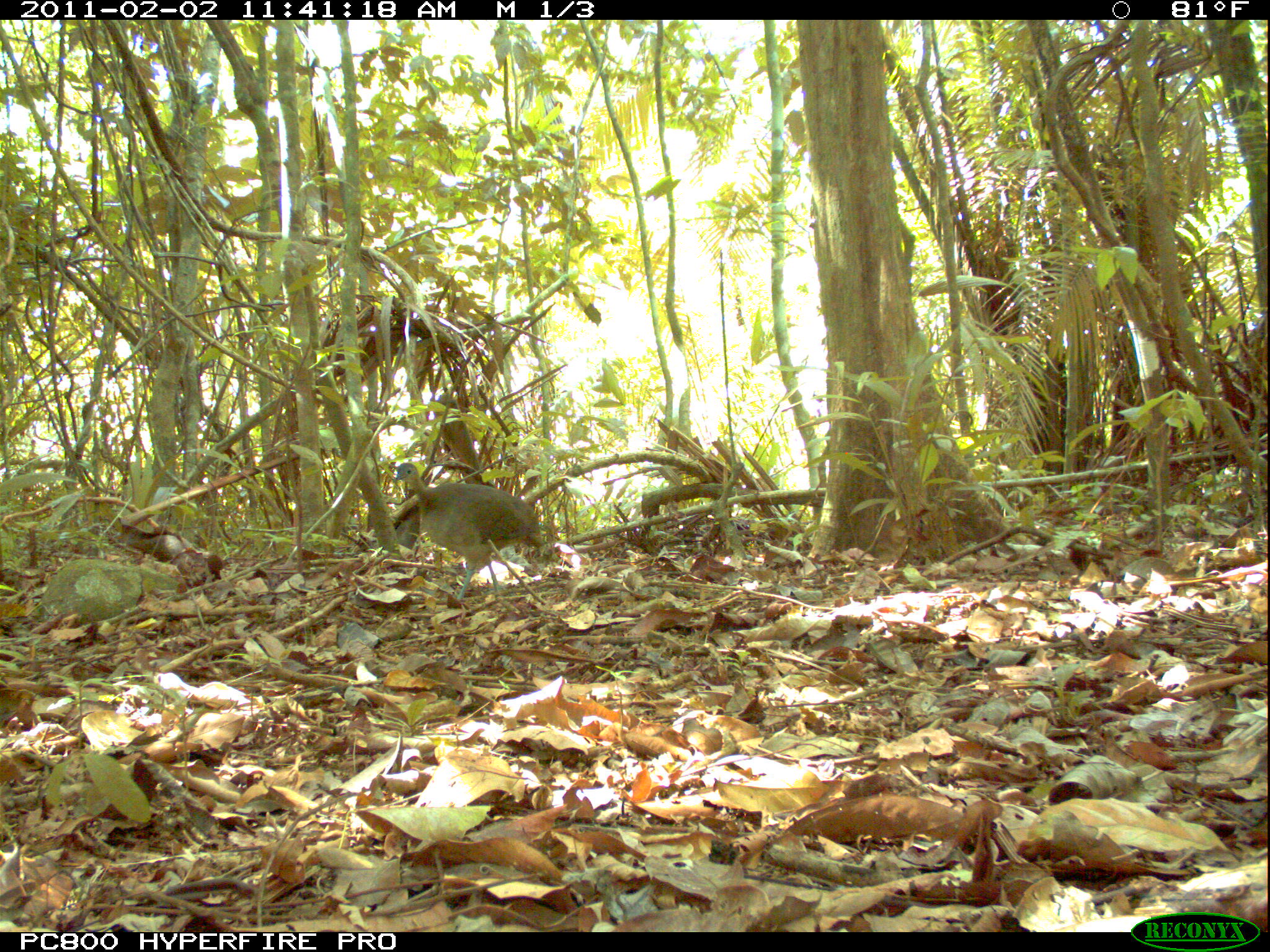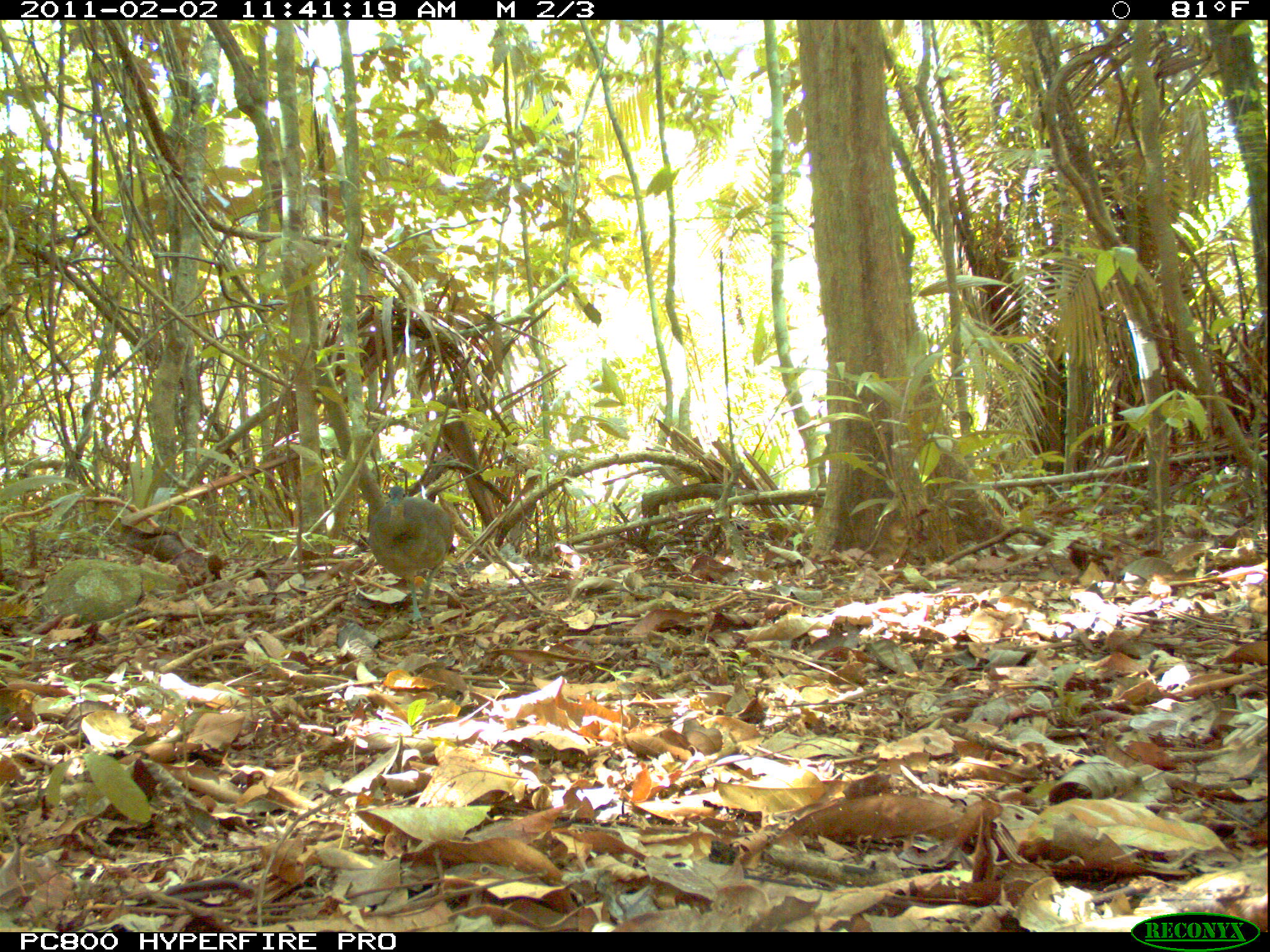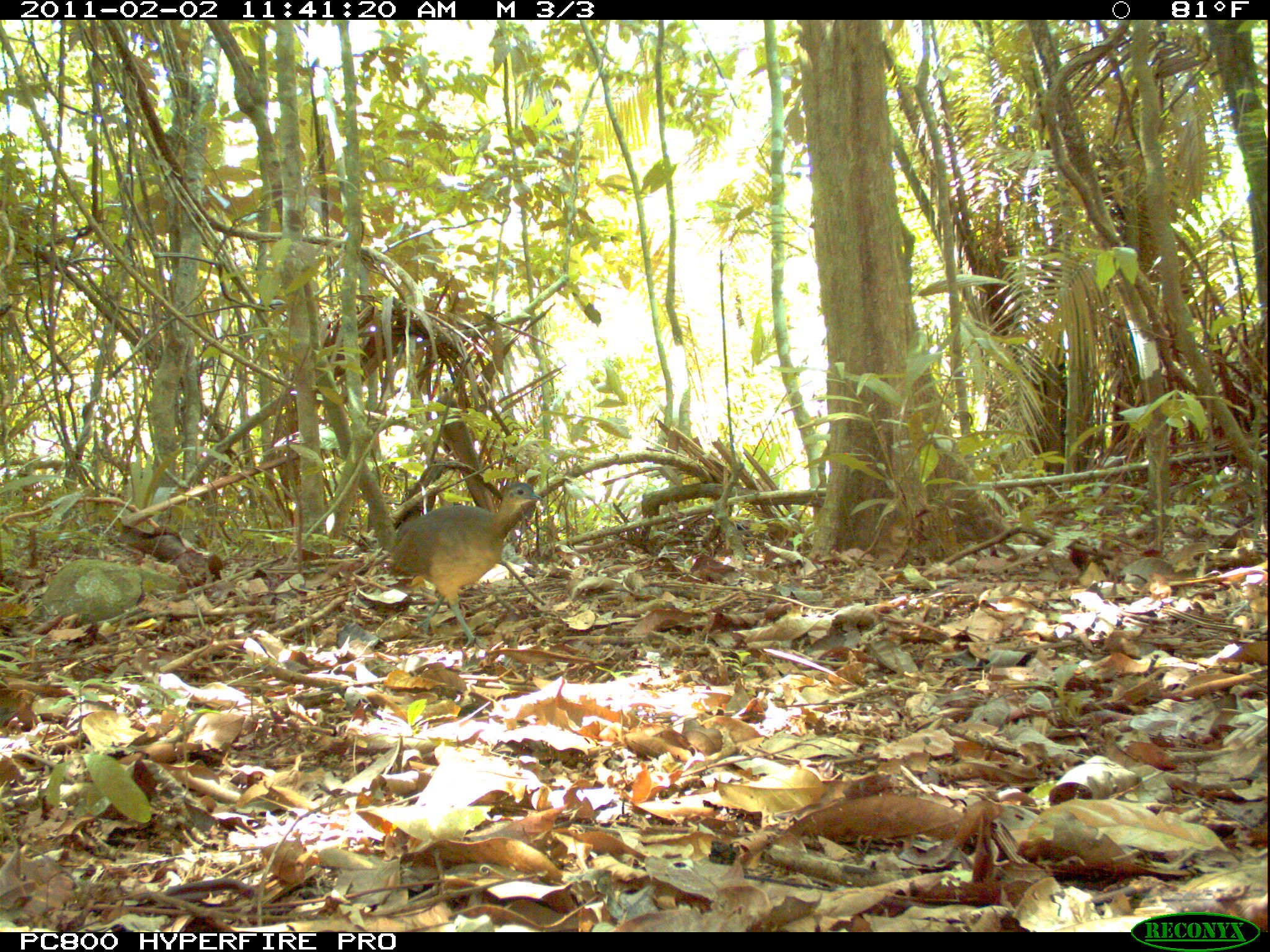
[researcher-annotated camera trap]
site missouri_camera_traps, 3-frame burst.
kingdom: Animalia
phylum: Chordata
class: Aves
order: Tinamiformes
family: Tinamidae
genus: Tinamus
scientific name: Tinamus major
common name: great tinamou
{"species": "great tinamou (Tinamus major)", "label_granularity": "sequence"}